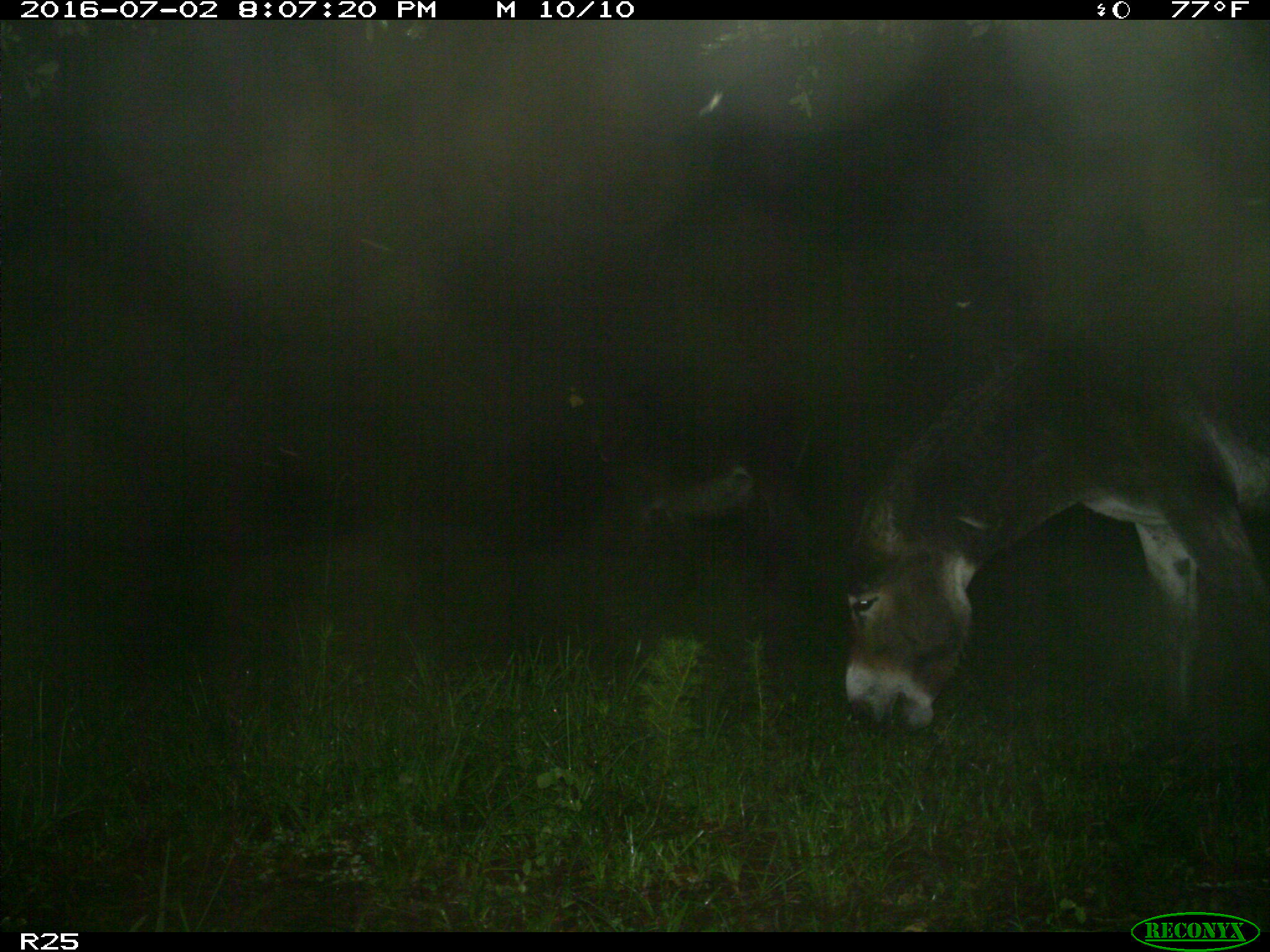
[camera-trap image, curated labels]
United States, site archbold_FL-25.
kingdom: Animalia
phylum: Chordata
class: Mammalia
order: Artiodactyla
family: Bovidae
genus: Bos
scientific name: Bos taurus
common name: domestic cow